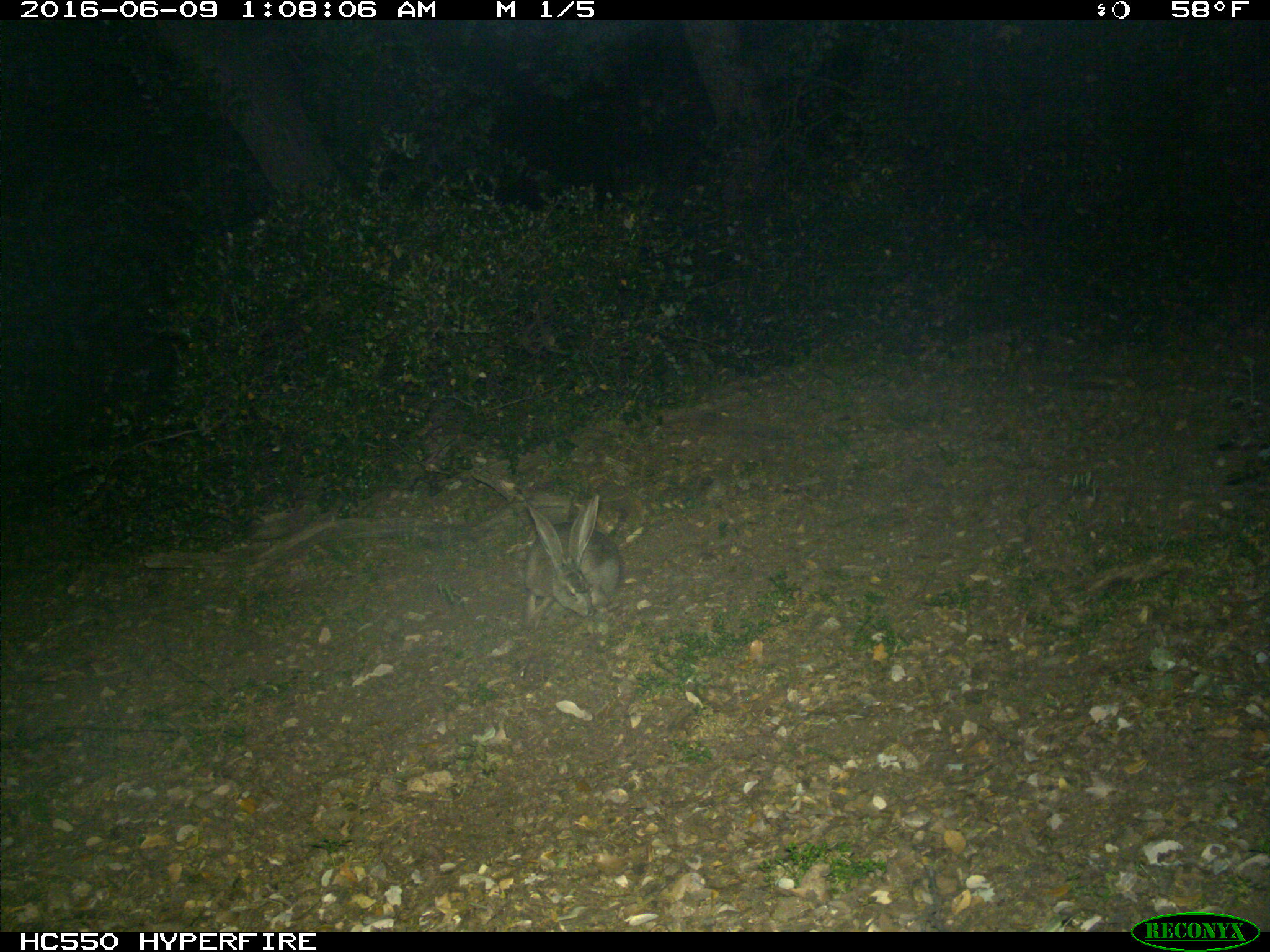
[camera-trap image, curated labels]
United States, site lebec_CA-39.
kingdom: Animalia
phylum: Chordata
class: Mammalia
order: Lagomorpha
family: Leporidae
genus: Lepus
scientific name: Lepus californicus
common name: black-tailed jackrabbit